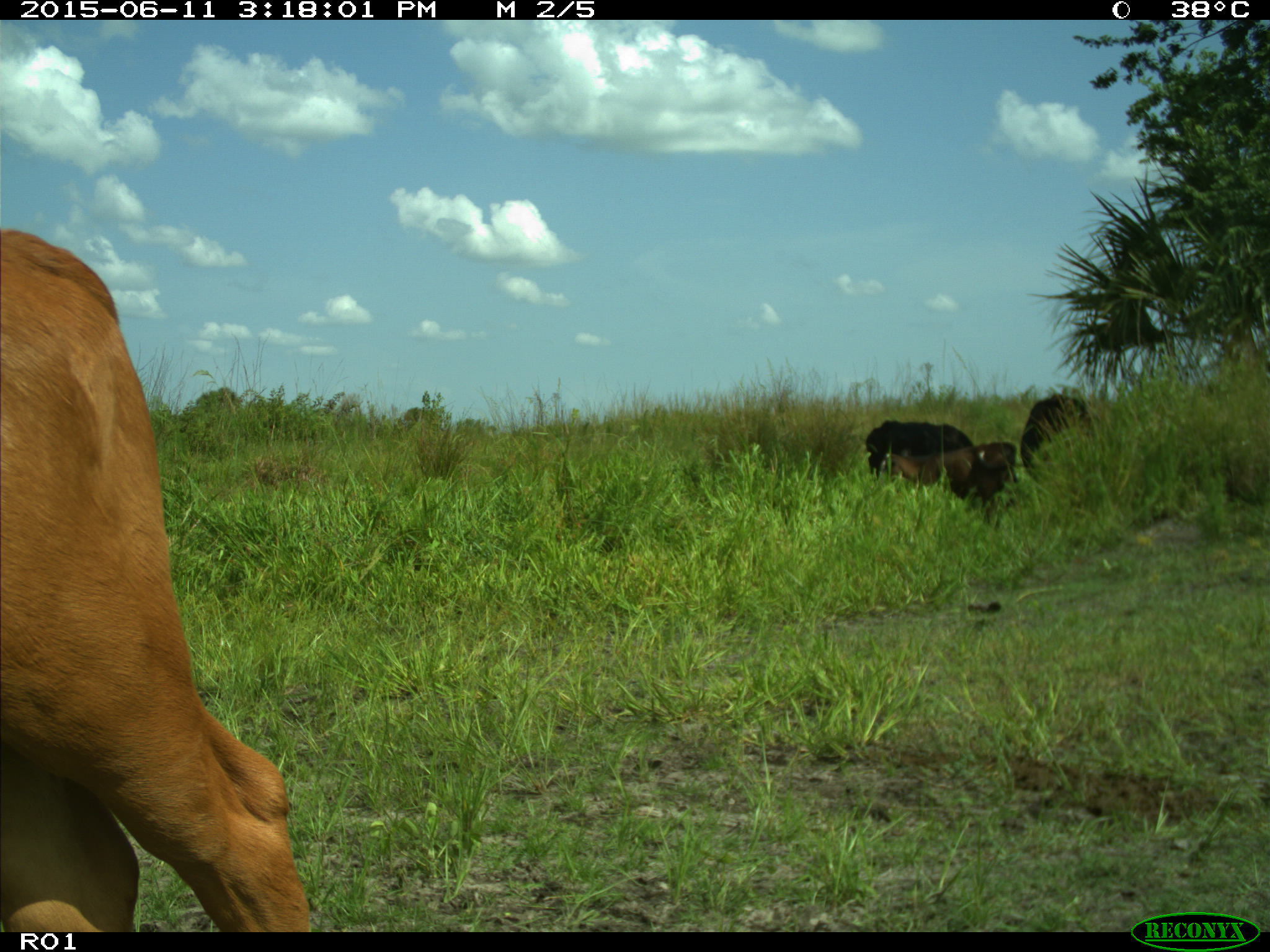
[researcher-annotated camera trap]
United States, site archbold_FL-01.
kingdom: Animalia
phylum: Chordata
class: Mammalia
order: Artiodactyla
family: Bovidae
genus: Bos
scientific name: Bos taurus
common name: domestic cow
Bos taurus (domestic cow).